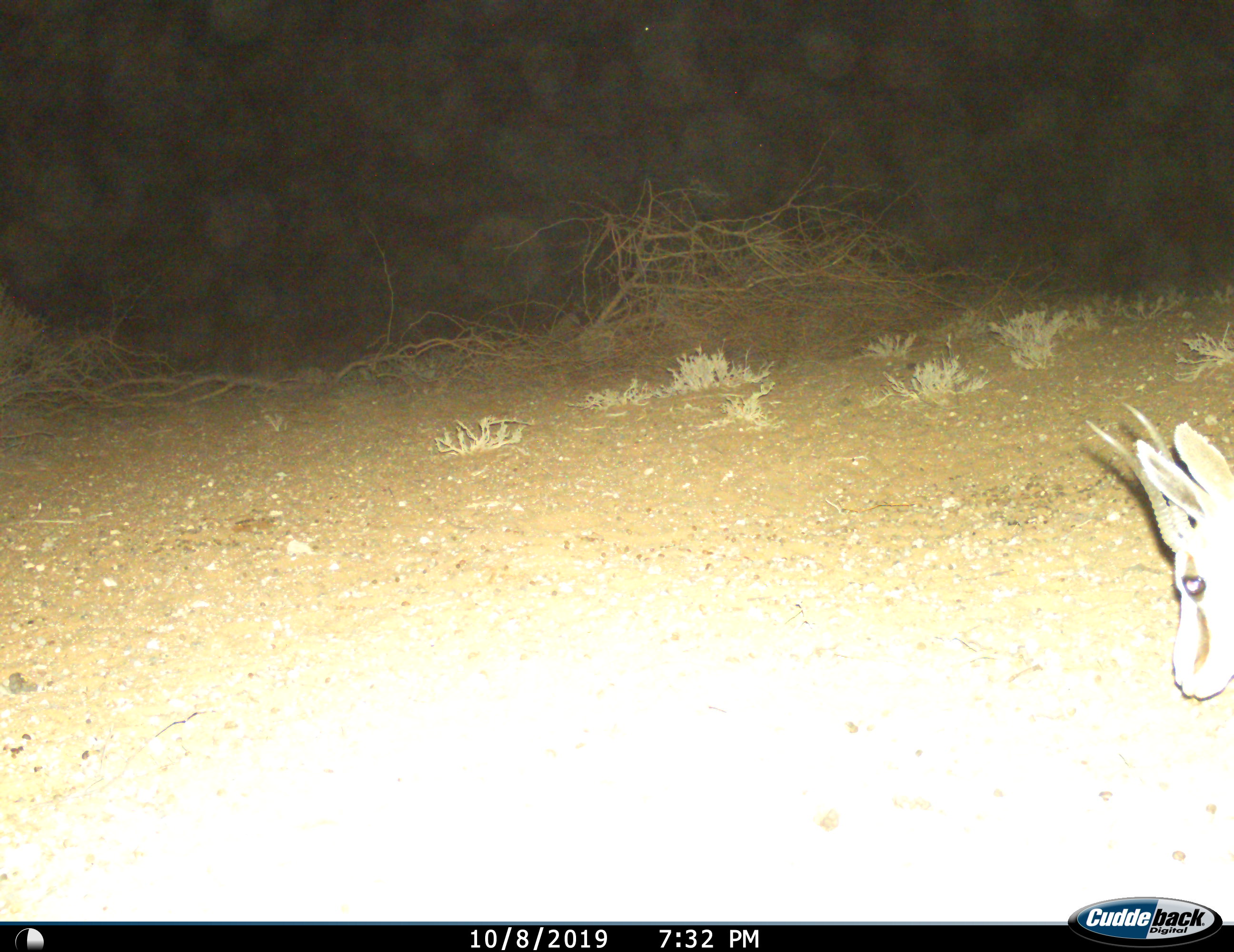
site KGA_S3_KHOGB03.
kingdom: Animalia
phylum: Chordata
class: Mammalia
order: Artiodactyla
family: Bovidae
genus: Antidorcas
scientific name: Antidorcas marsupialis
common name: springbok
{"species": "springbok (Antidorcas marsupialis)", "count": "1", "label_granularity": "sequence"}